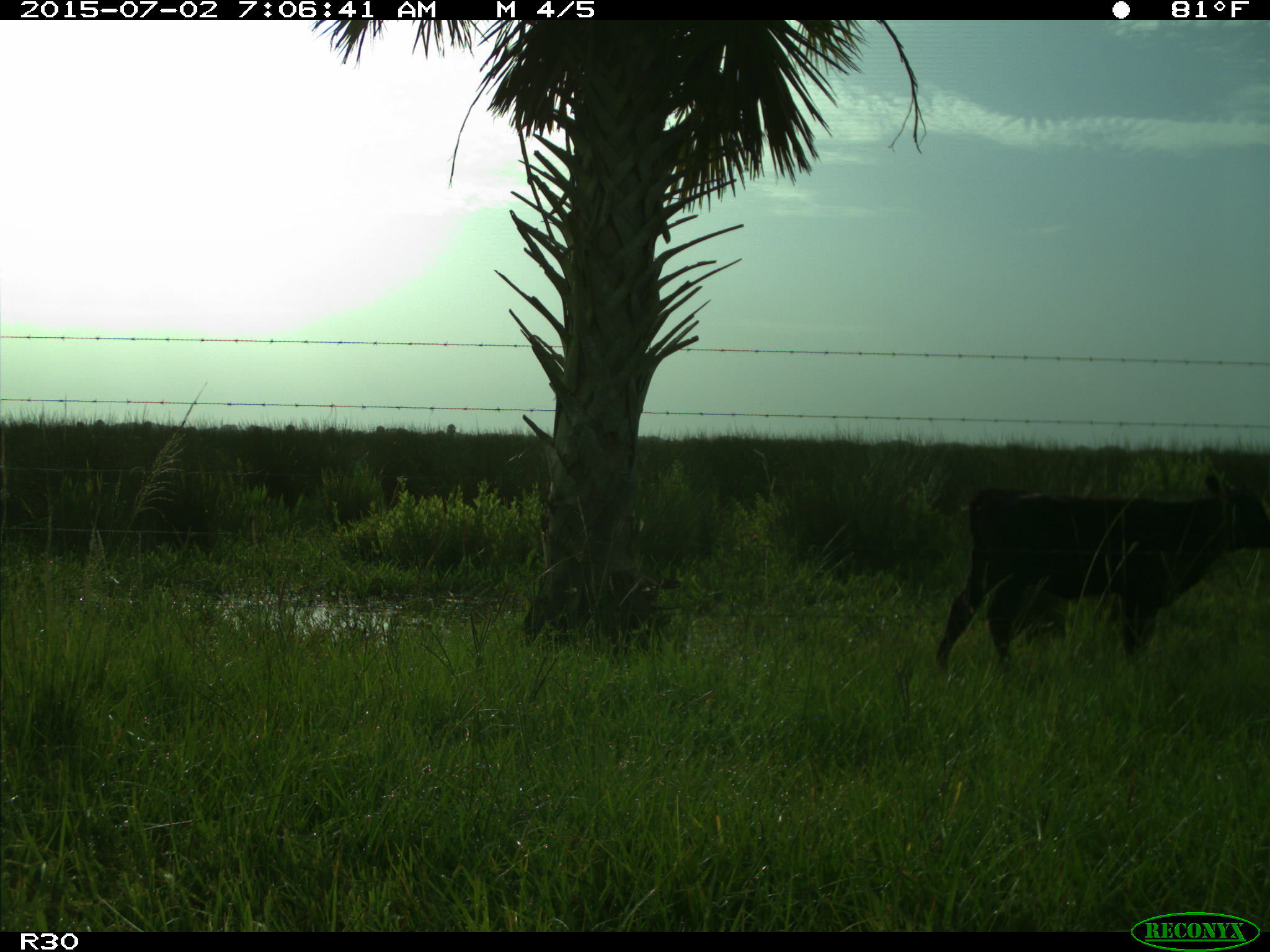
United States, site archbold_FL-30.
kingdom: Animalia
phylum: Chordata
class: Mammalia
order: Artiodactyla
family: Bovidae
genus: Bos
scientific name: Bos taurus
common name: domestic cow